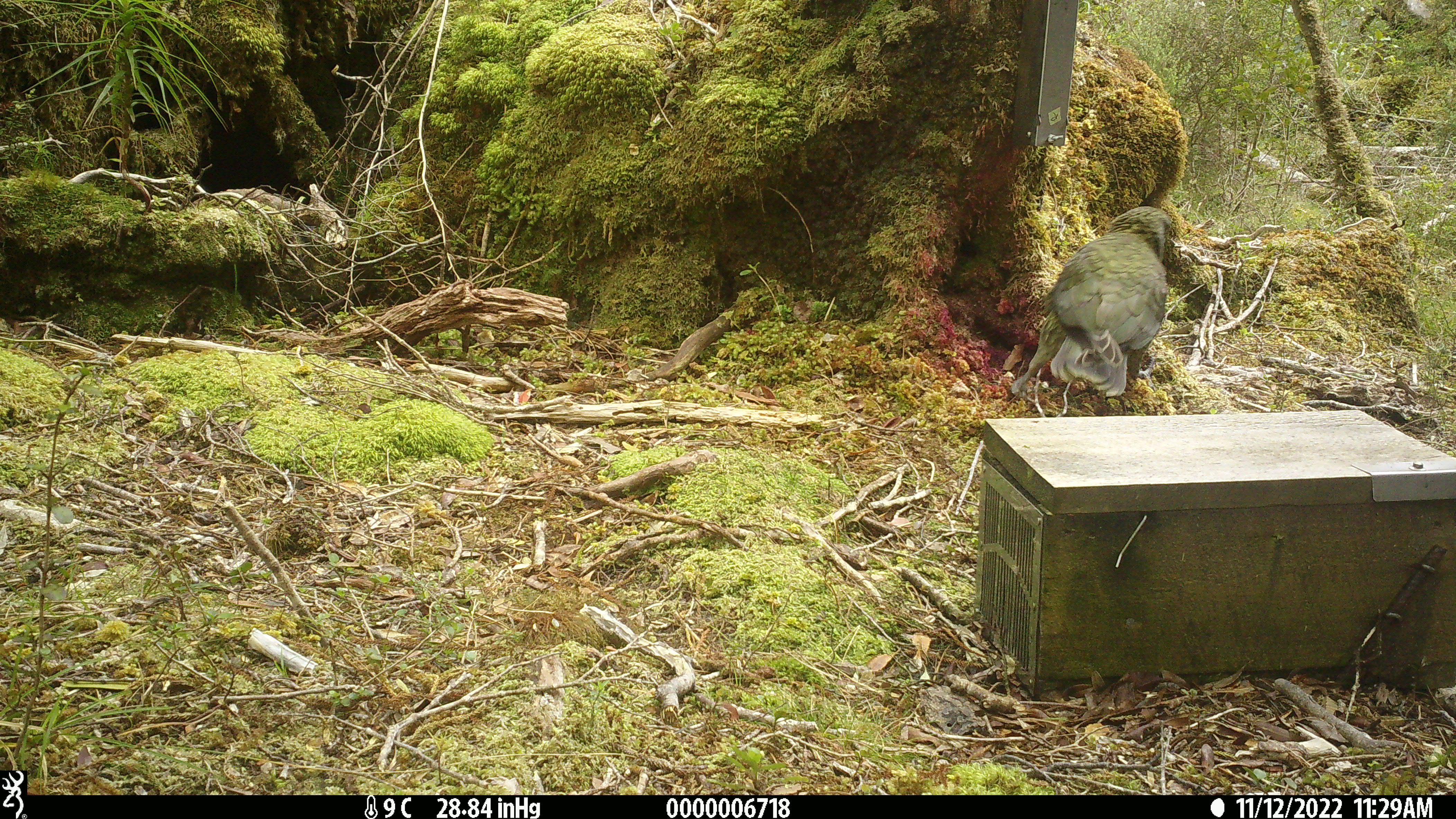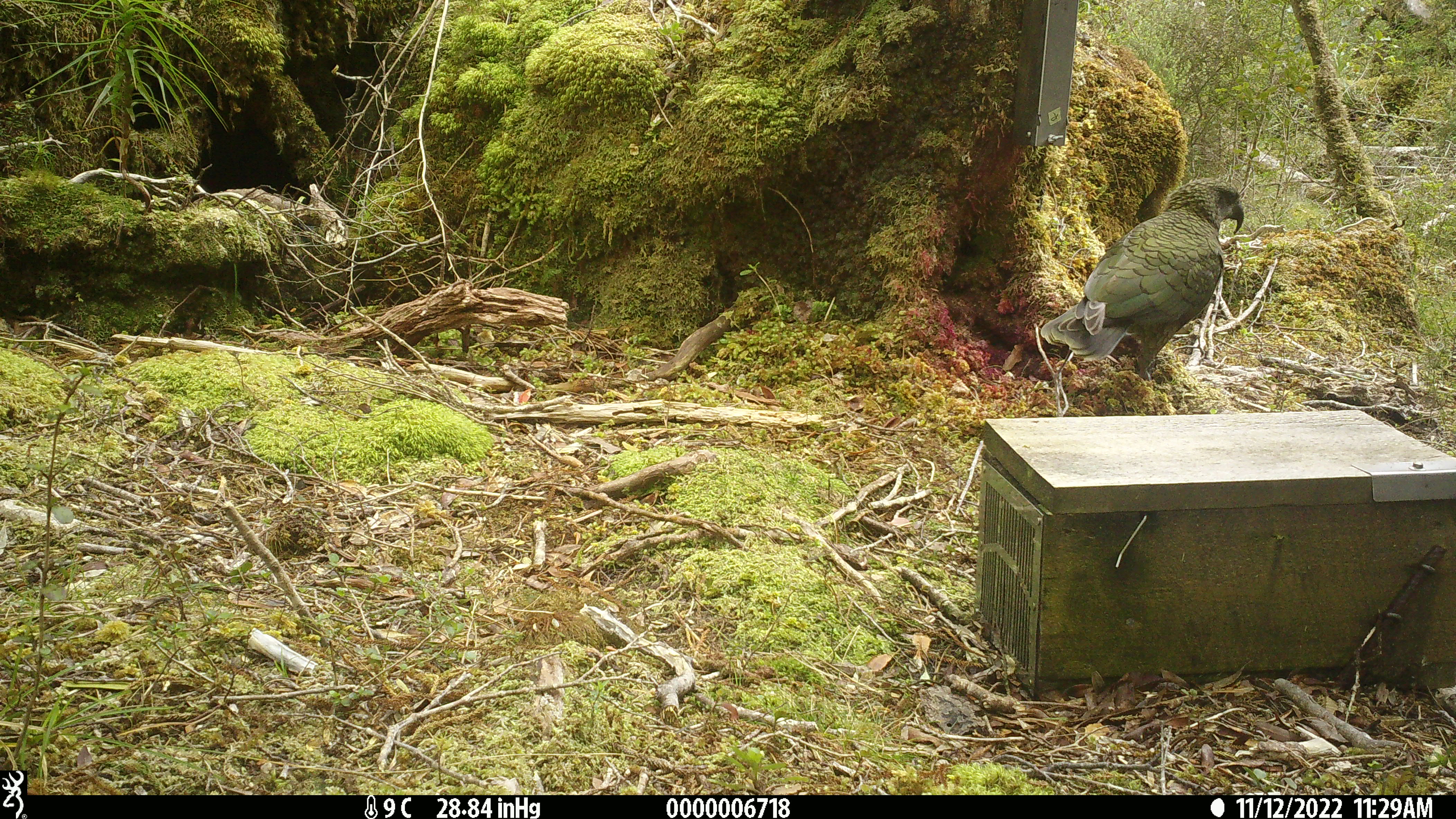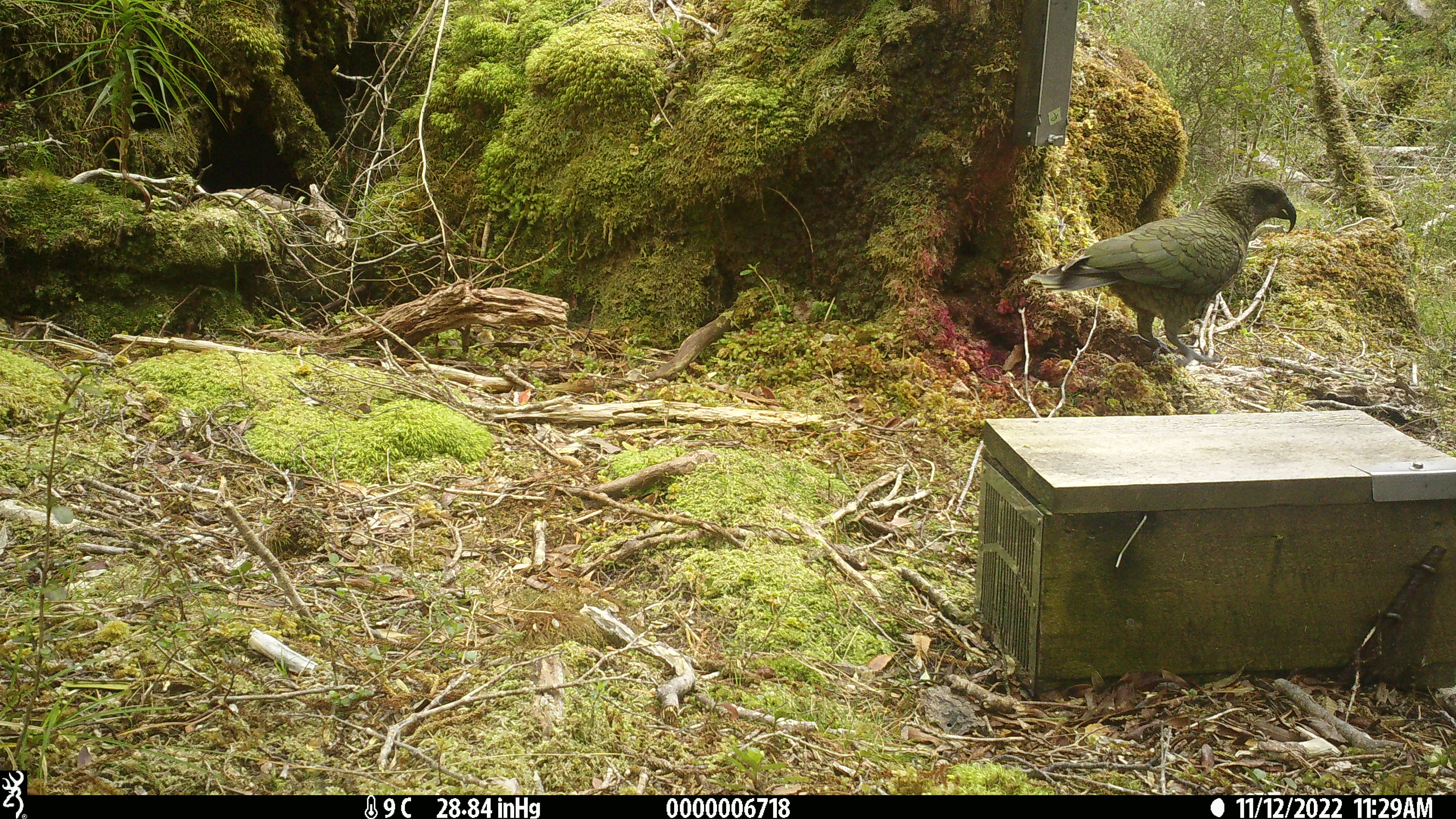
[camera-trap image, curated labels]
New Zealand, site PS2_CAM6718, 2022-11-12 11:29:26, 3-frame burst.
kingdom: Animalia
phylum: Chordata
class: Aves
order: Psittaciformes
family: Strigopidae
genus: Nestor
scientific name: Nestor notabilis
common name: kea